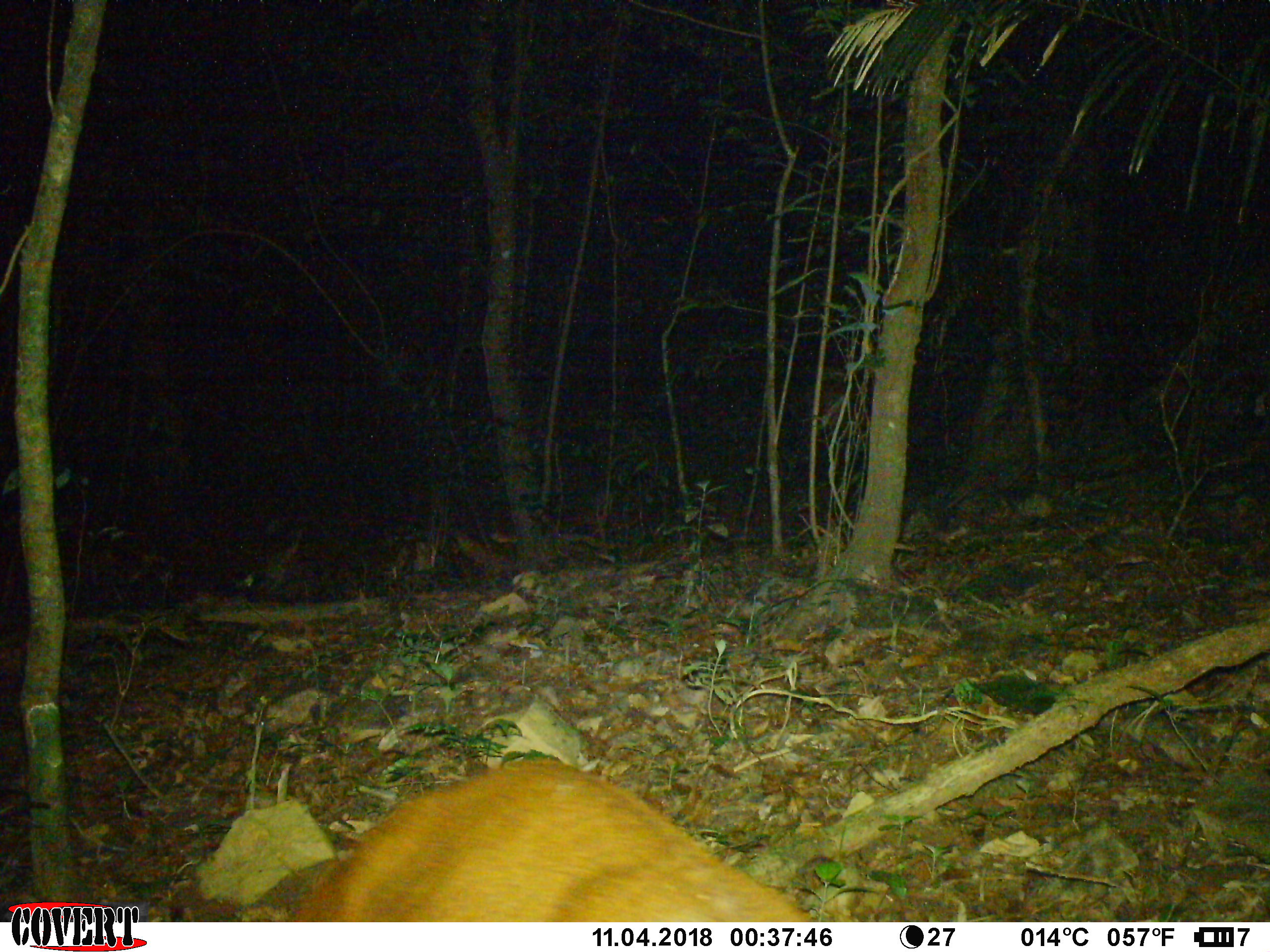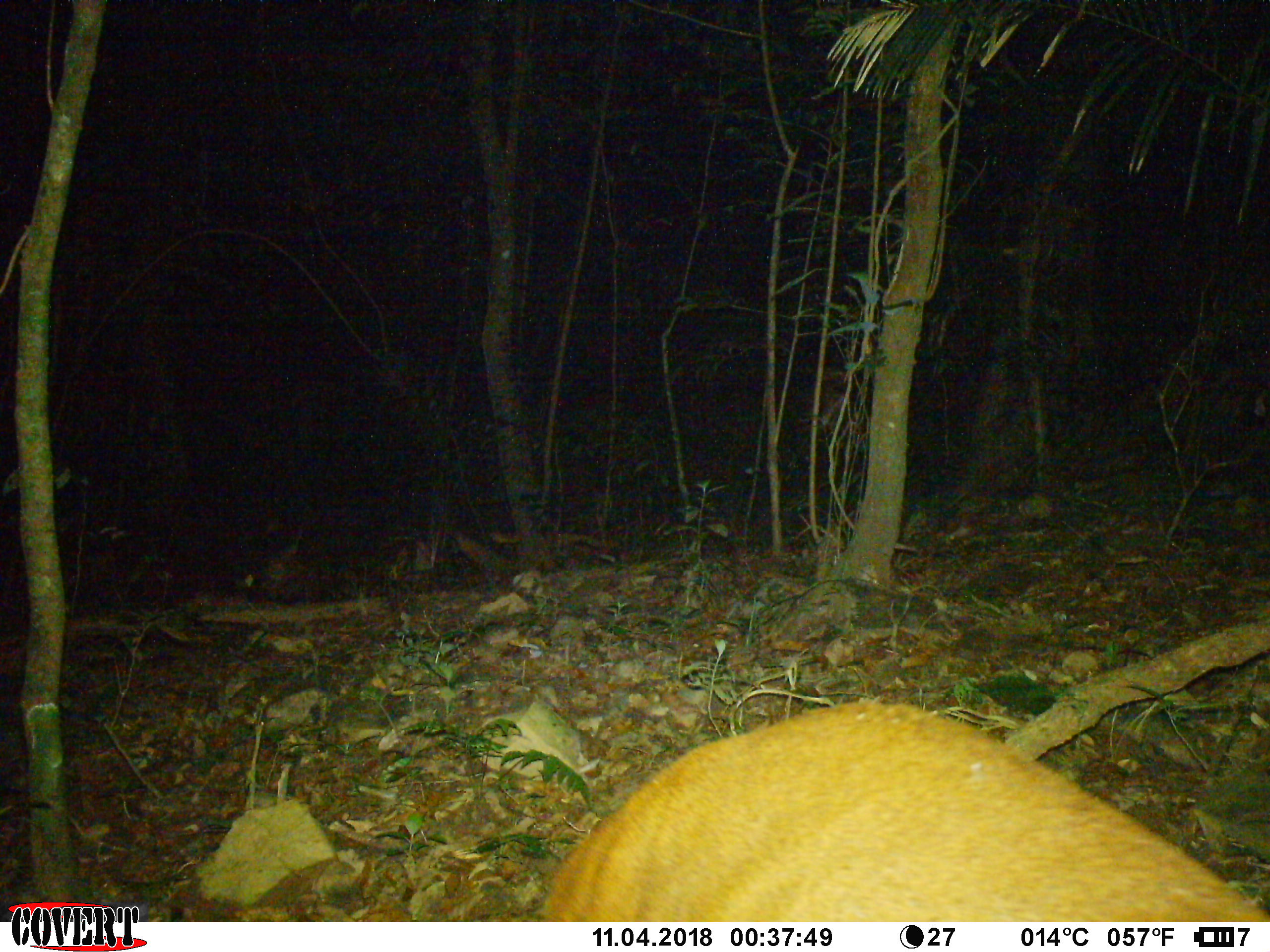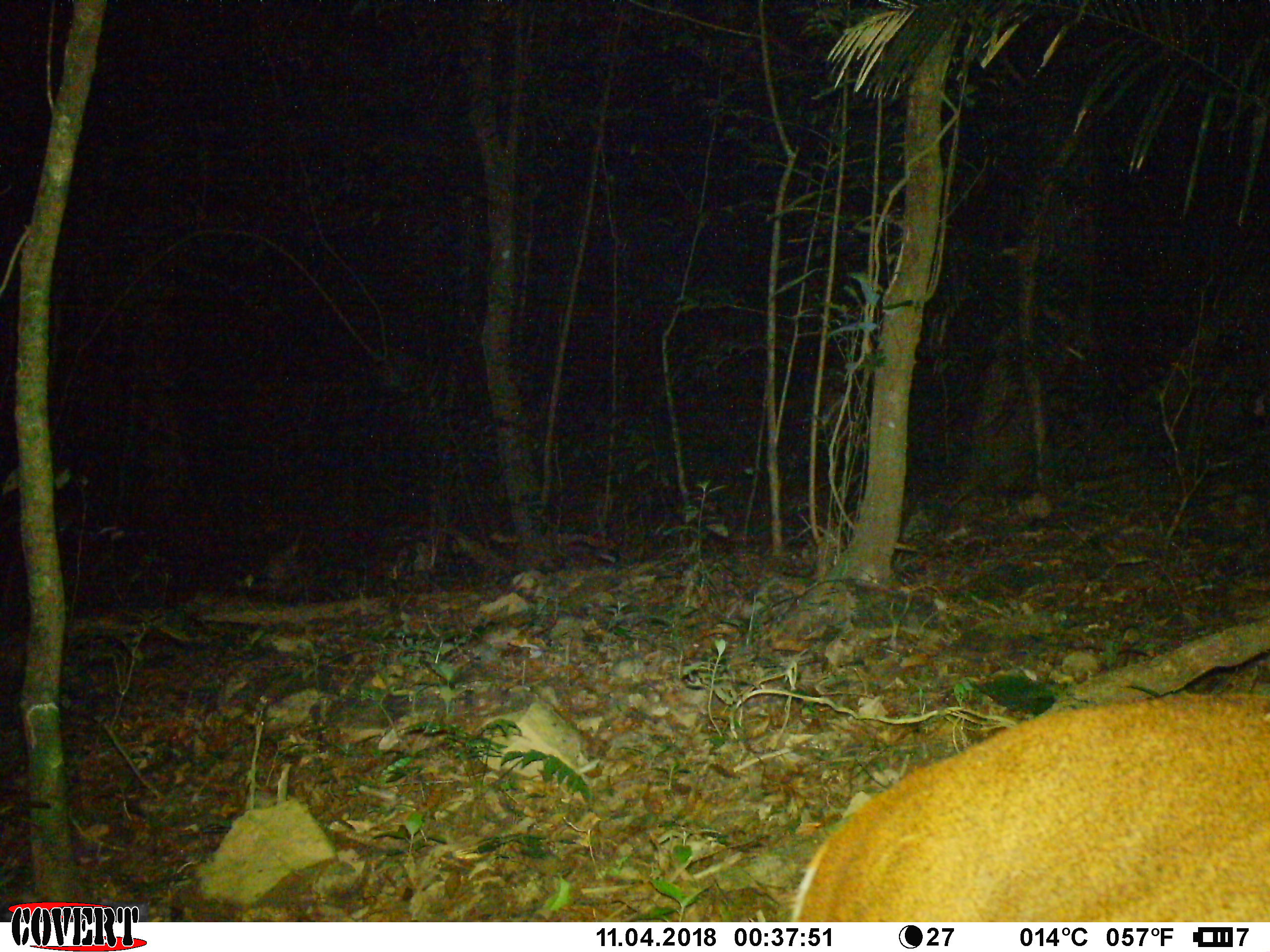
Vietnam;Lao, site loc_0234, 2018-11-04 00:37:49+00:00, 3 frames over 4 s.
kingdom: Animalia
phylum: Chordata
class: Mammalia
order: Artiodactyla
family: Cervidae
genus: Muntiacus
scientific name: Muntiacus vuquangensis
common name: large-antlered muntjac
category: large antlered muntjac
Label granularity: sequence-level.